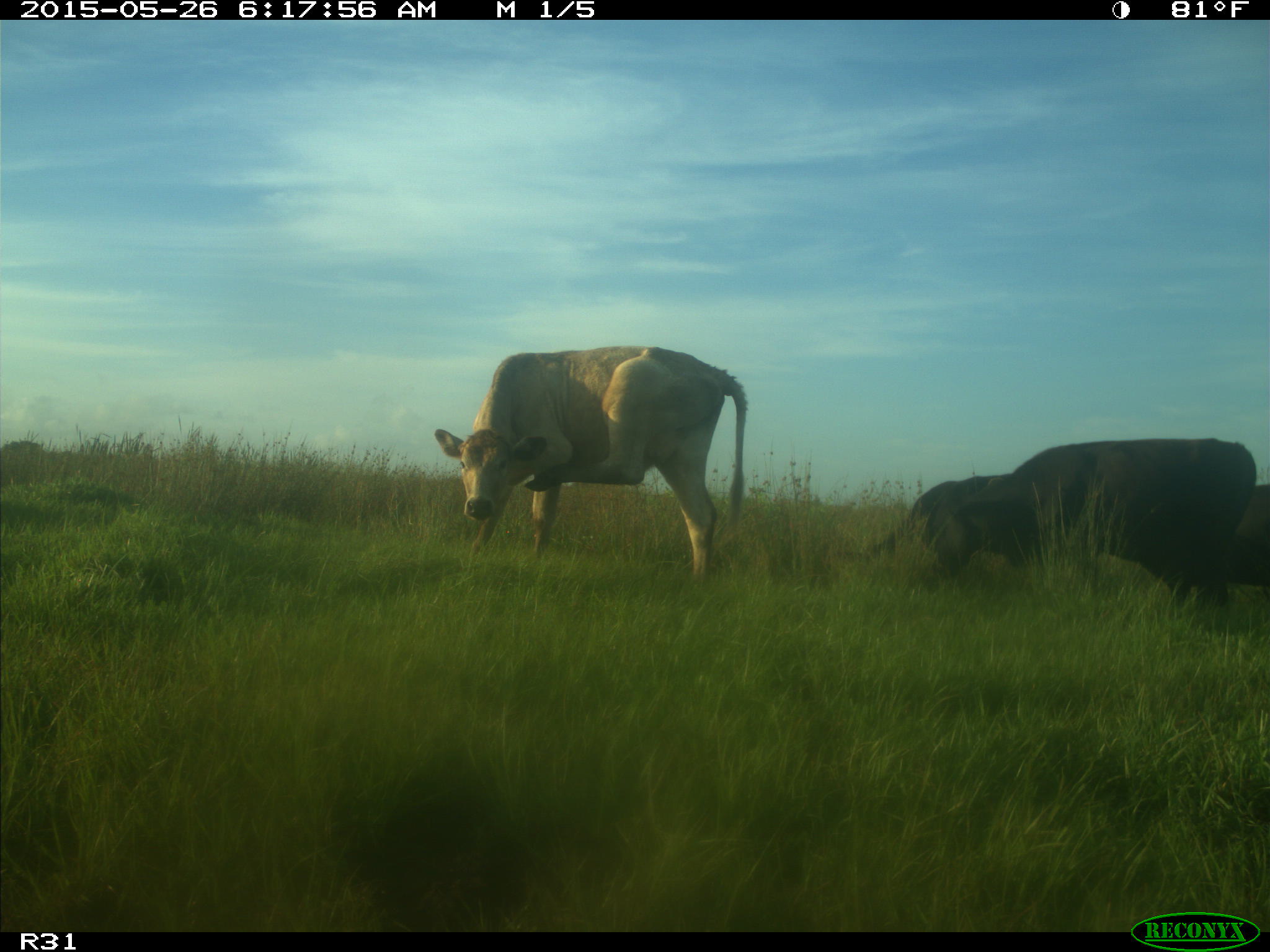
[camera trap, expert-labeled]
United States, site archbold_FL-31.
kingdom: Animalia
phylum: Chordata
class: Mammalia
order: Artiodactyla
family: Bovidae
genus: Bos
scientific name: Bos taurus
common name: domestic cow